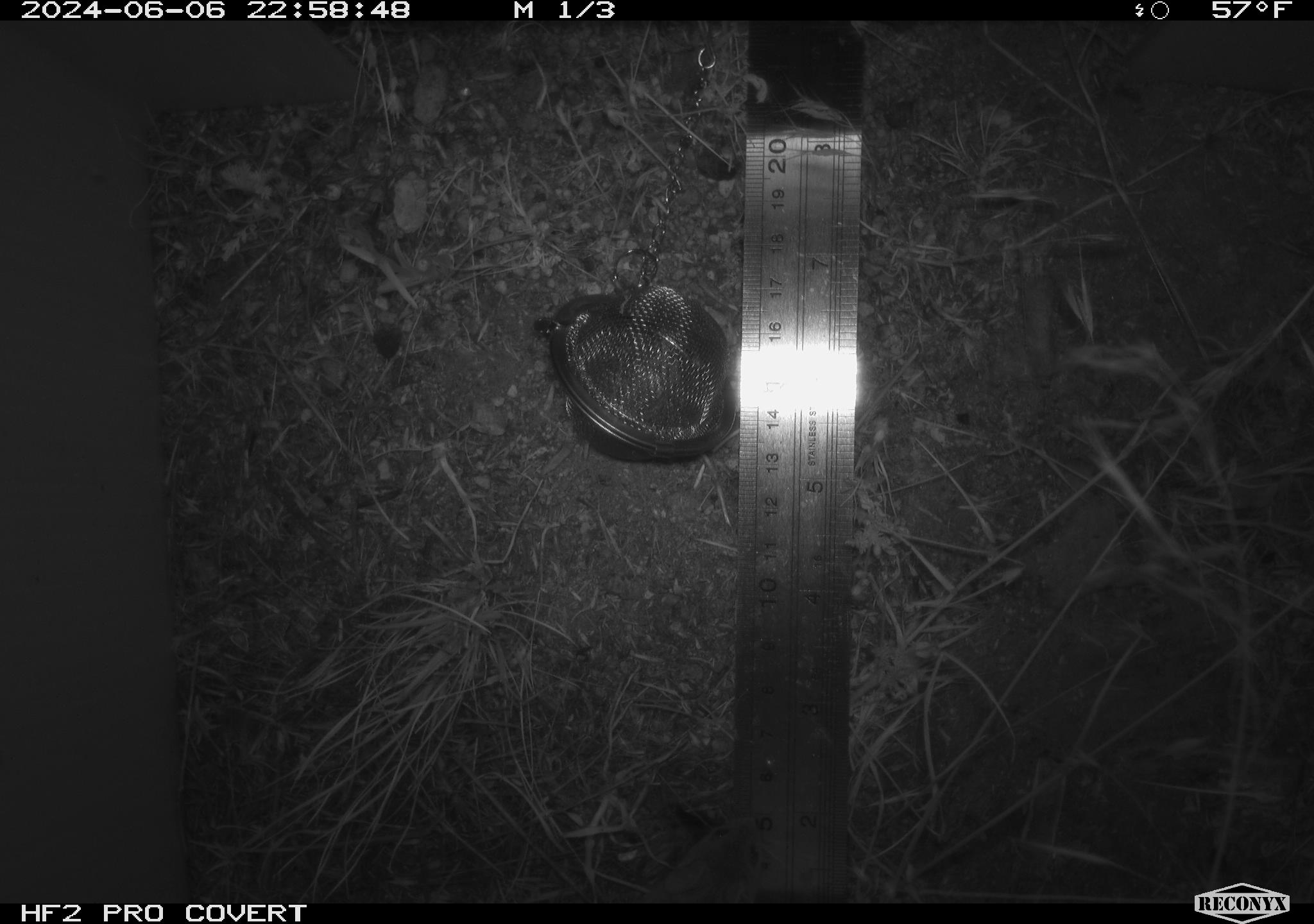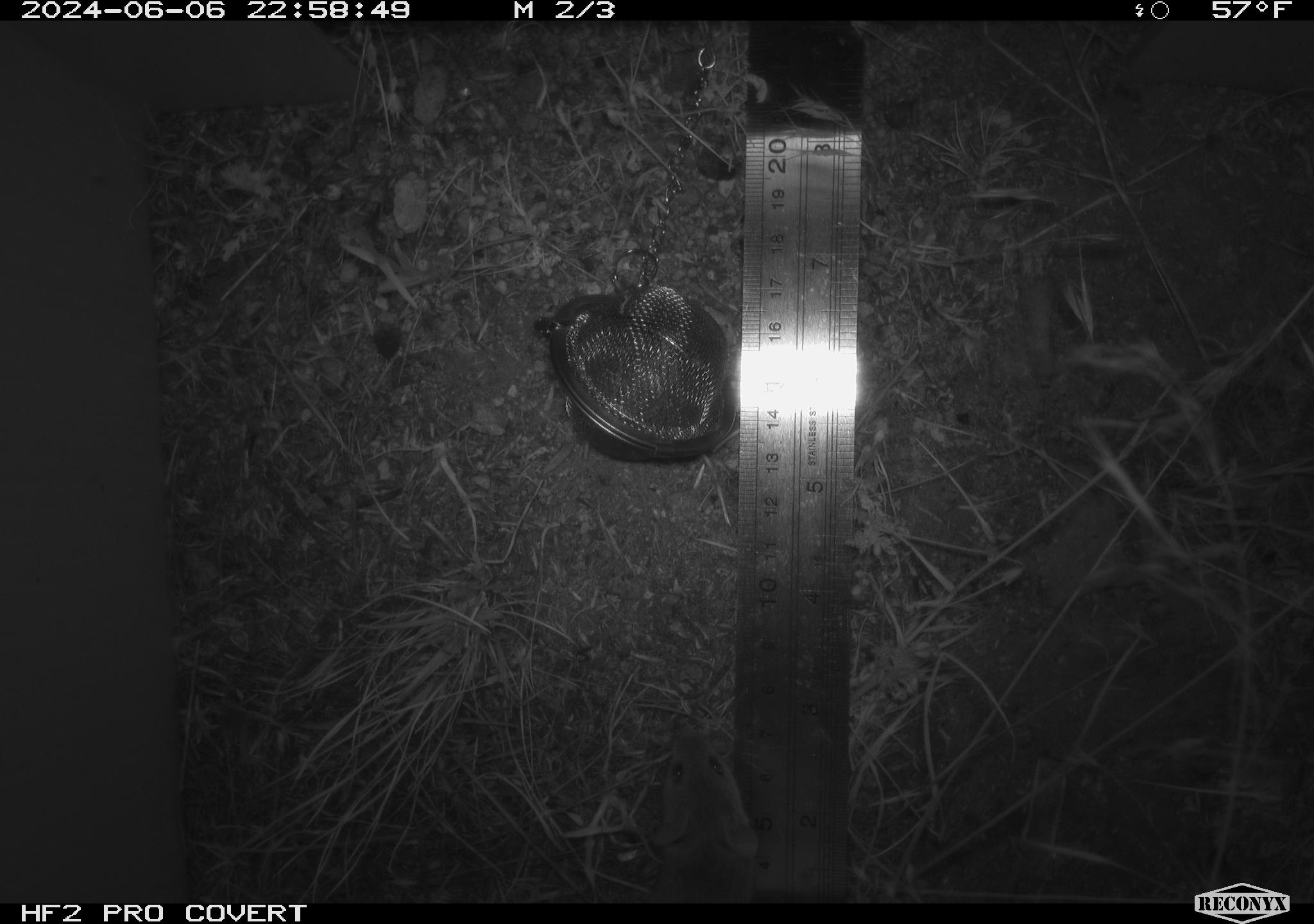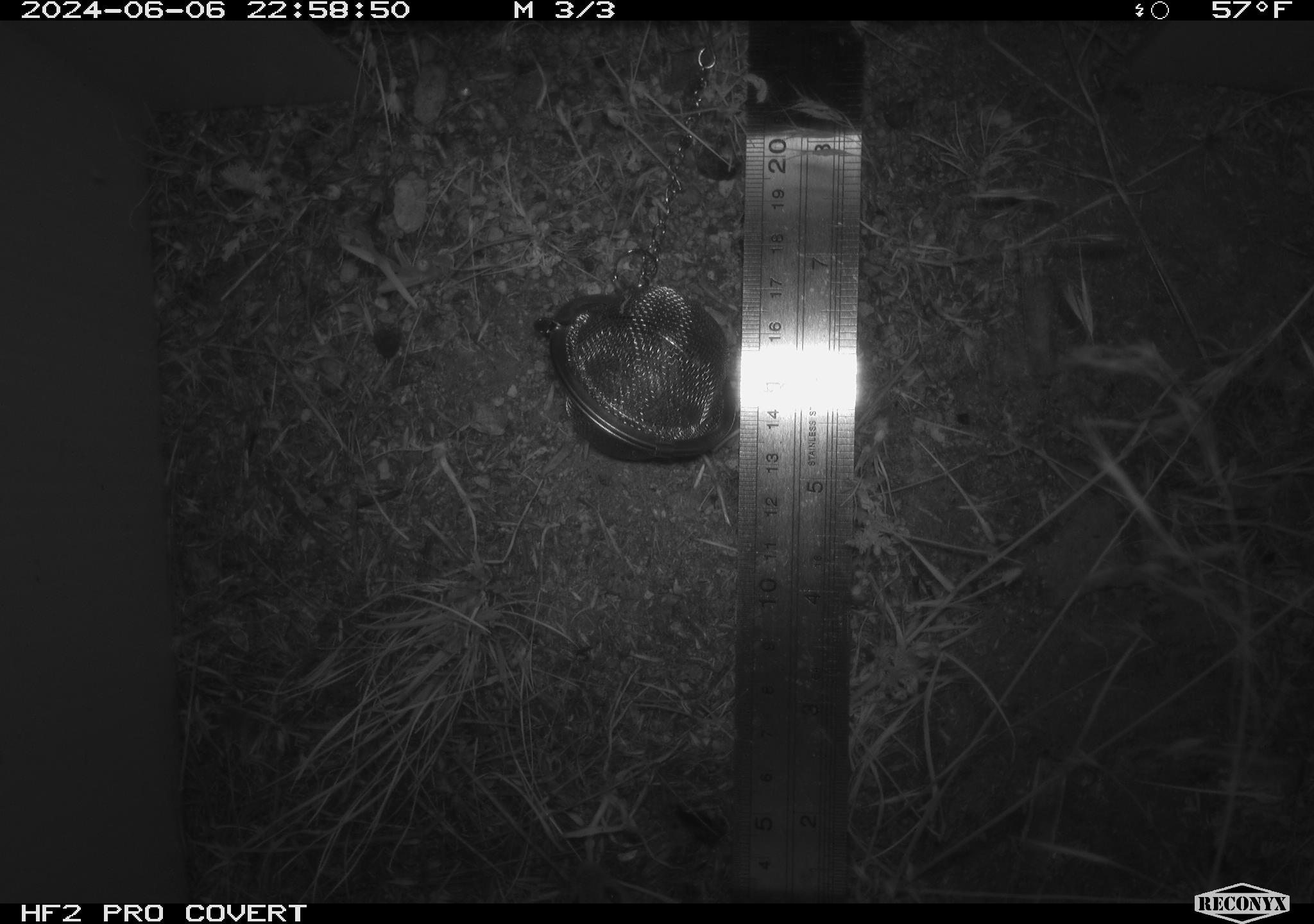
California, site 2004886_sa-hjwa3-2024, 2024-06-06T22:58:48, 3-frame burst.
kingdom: Animalia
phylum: Chordata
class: Mammalia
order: Rodentia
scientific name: Rodentia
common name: rodent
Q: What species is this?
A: Rodent (Rodentia).